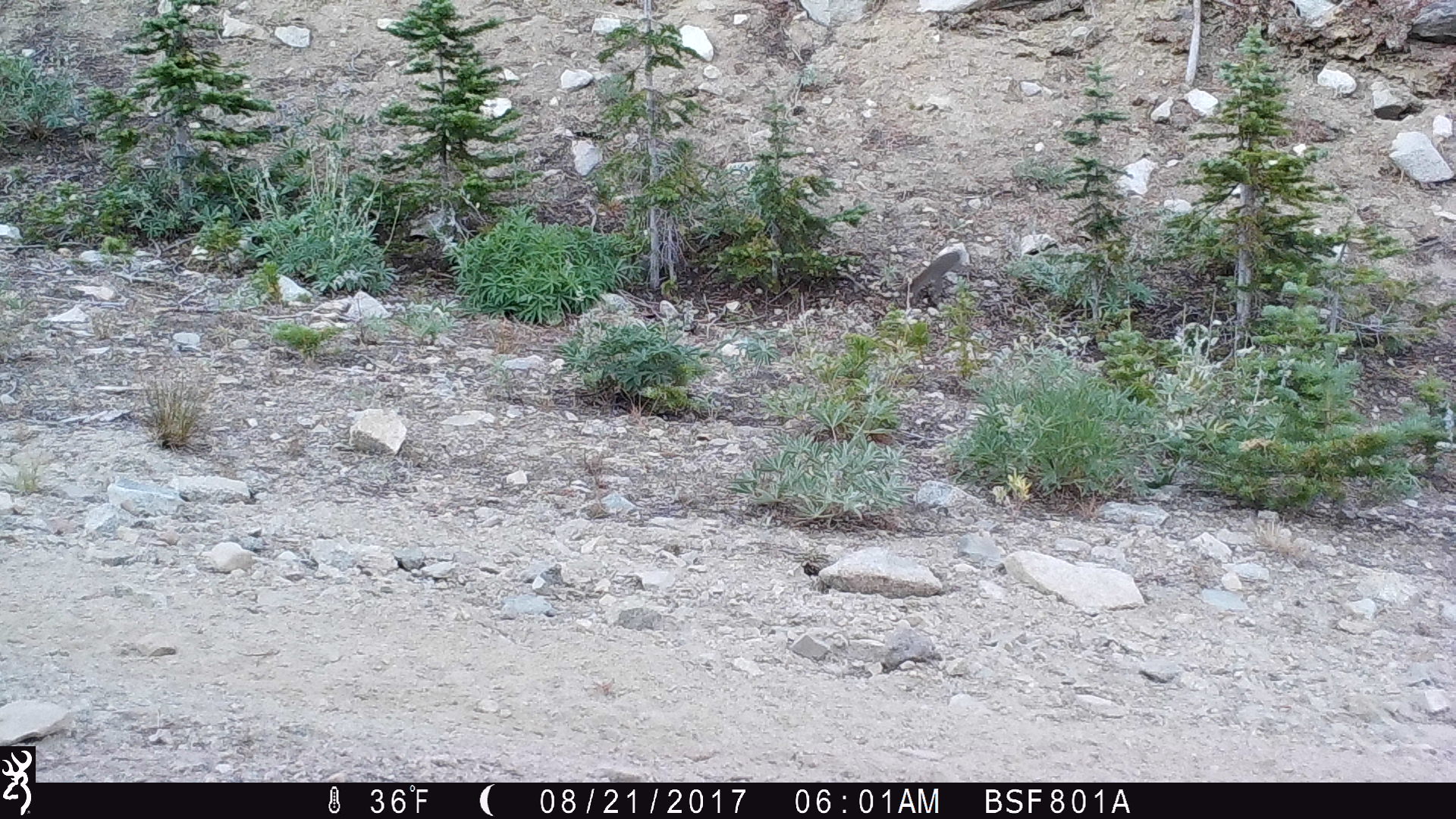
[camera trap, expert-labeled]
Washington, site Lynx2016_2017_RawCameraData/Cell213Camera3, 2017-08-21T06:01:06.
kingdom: Animalia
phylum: Chordata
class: Mammalia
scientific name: Mammalia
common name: small mammal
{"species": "small mammal (Mammalia)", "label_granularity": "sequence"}